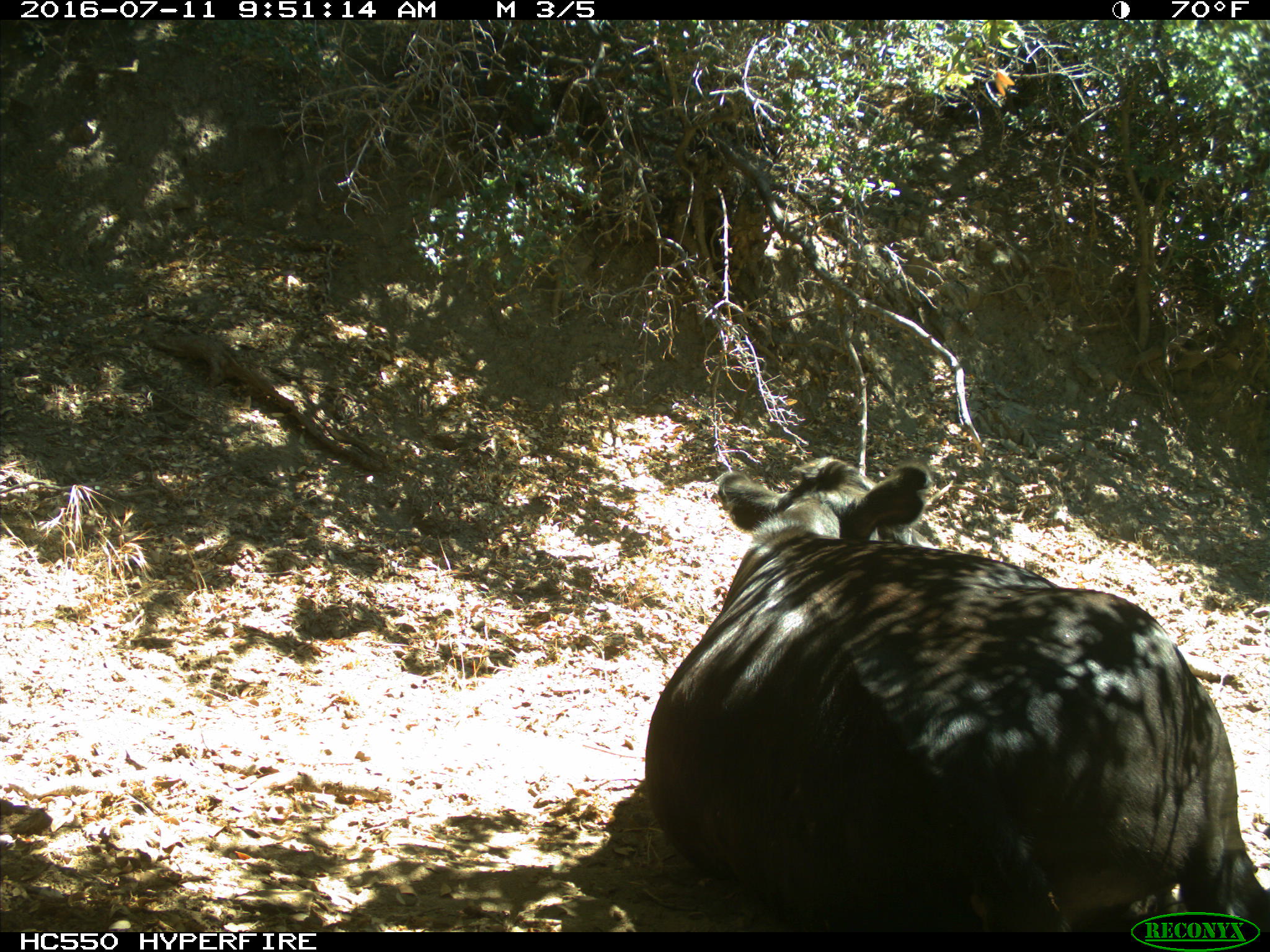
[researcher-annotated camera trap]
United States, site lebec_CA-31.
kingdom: Animalia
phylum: Chordata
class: Mammalia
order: Artiodactyla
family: Bovidae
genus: Bos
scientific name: Bos taurus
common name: domestic cow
Bos taurus (domestic cow).